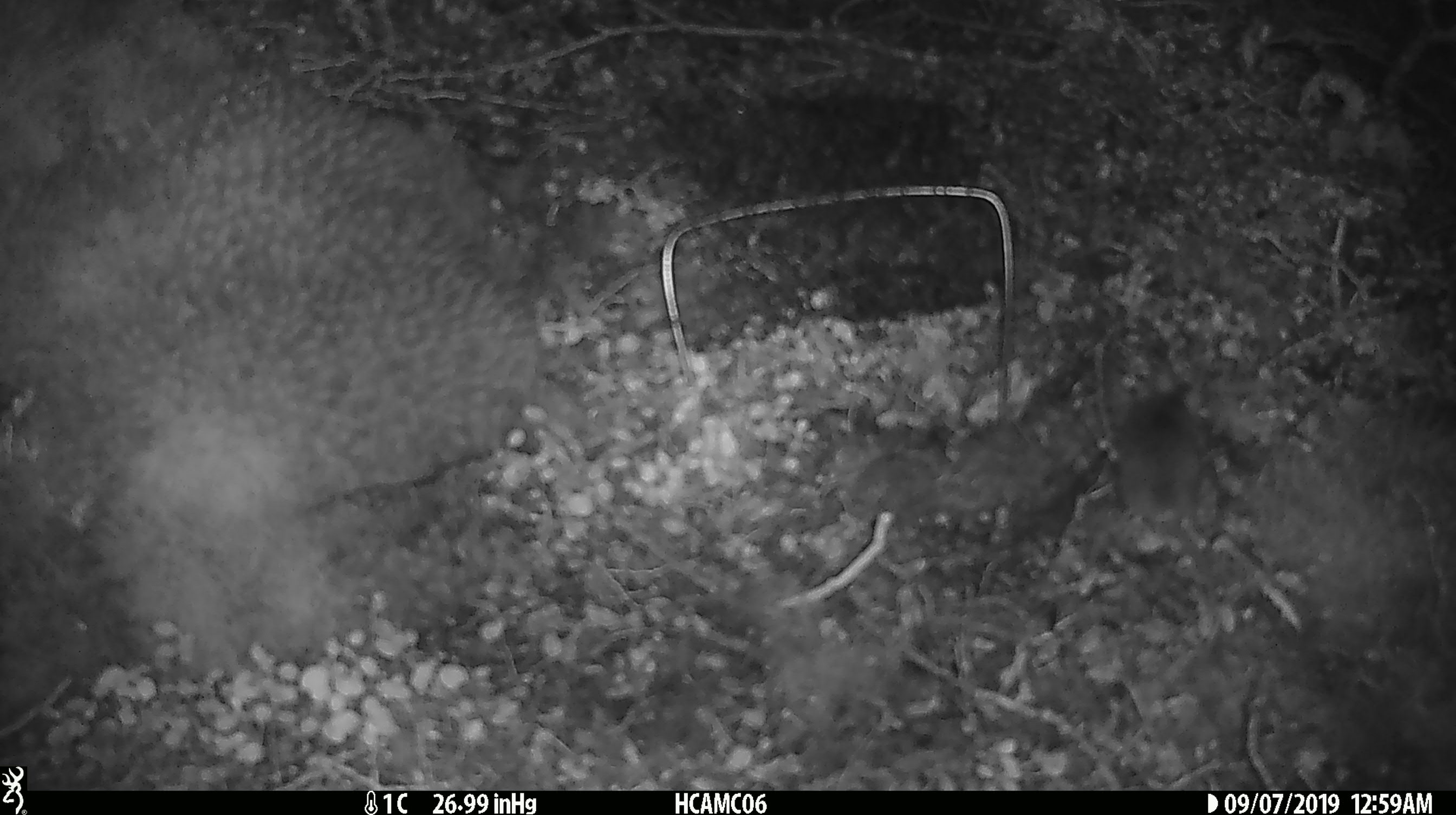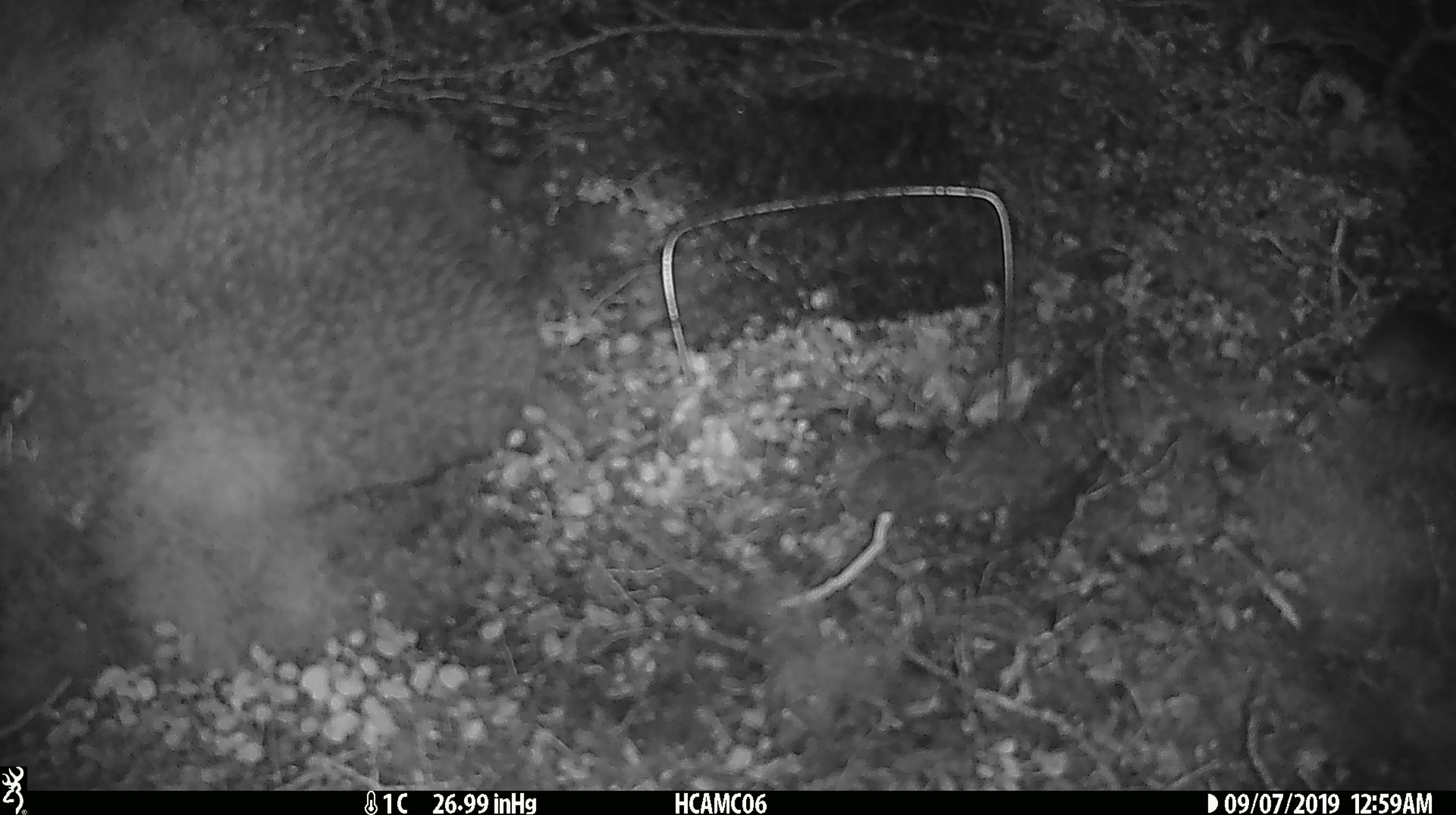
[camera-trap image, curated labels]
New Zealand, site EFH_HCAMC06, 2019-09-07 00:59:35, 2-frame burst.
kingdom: Animalia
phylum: Chordata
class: Mammalia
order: Rodentia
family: Muridae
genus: Mus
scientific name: Mus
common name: mouse